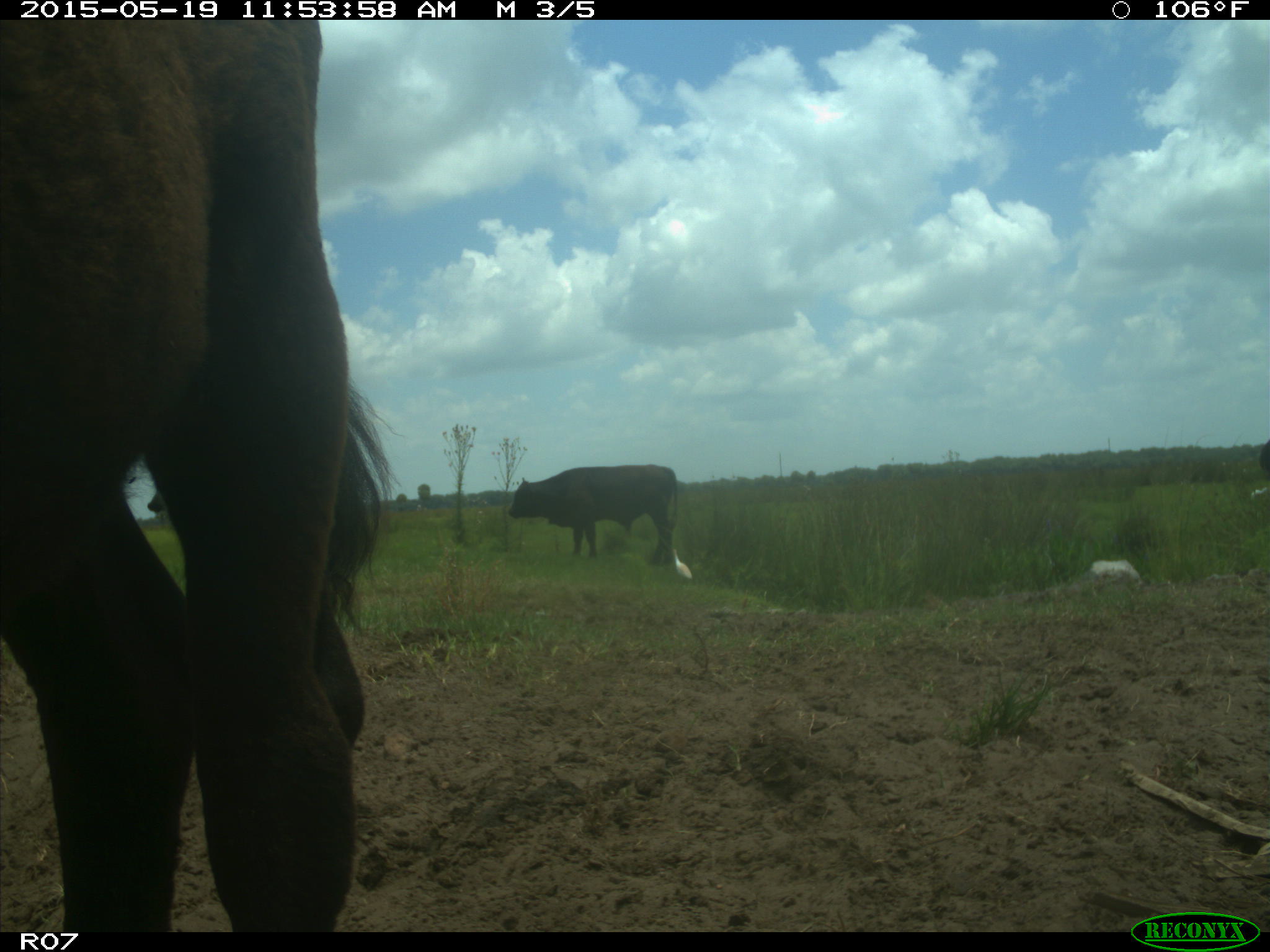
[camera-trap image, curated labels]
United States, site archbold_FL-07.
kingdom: Animalia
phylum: Chordata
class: Mammalia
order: Artiodactyla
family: Bovidae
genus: Bos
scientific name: Bos taurus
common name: domestic cow